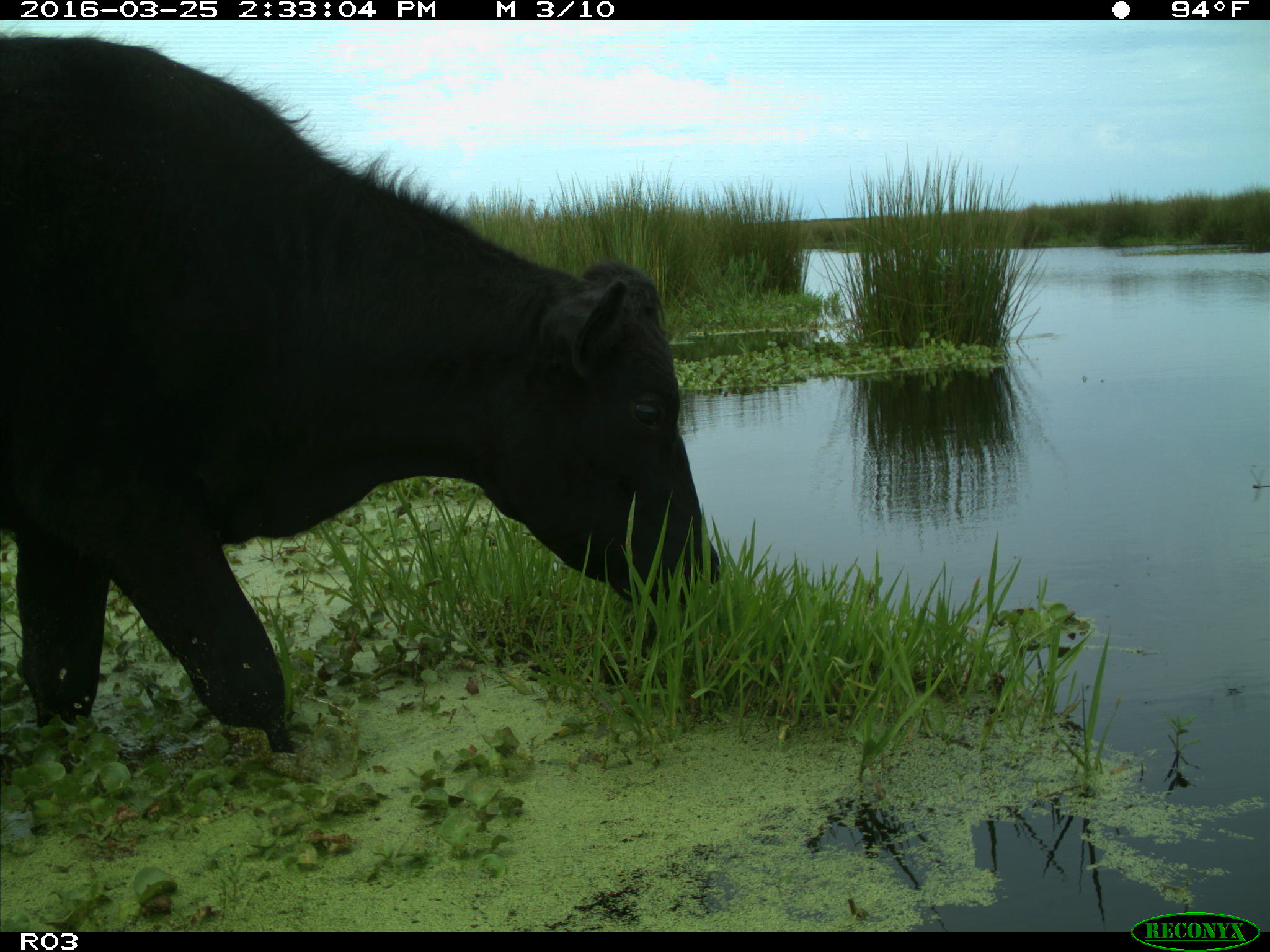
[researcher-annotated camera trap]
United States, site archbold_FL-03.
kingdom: Animalia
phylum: Chordata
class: Mammalia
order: Artiodactyla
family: Bovidae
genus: Bos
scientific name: Bos taurus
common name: domestic cow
Bos taurus (domestic cow).